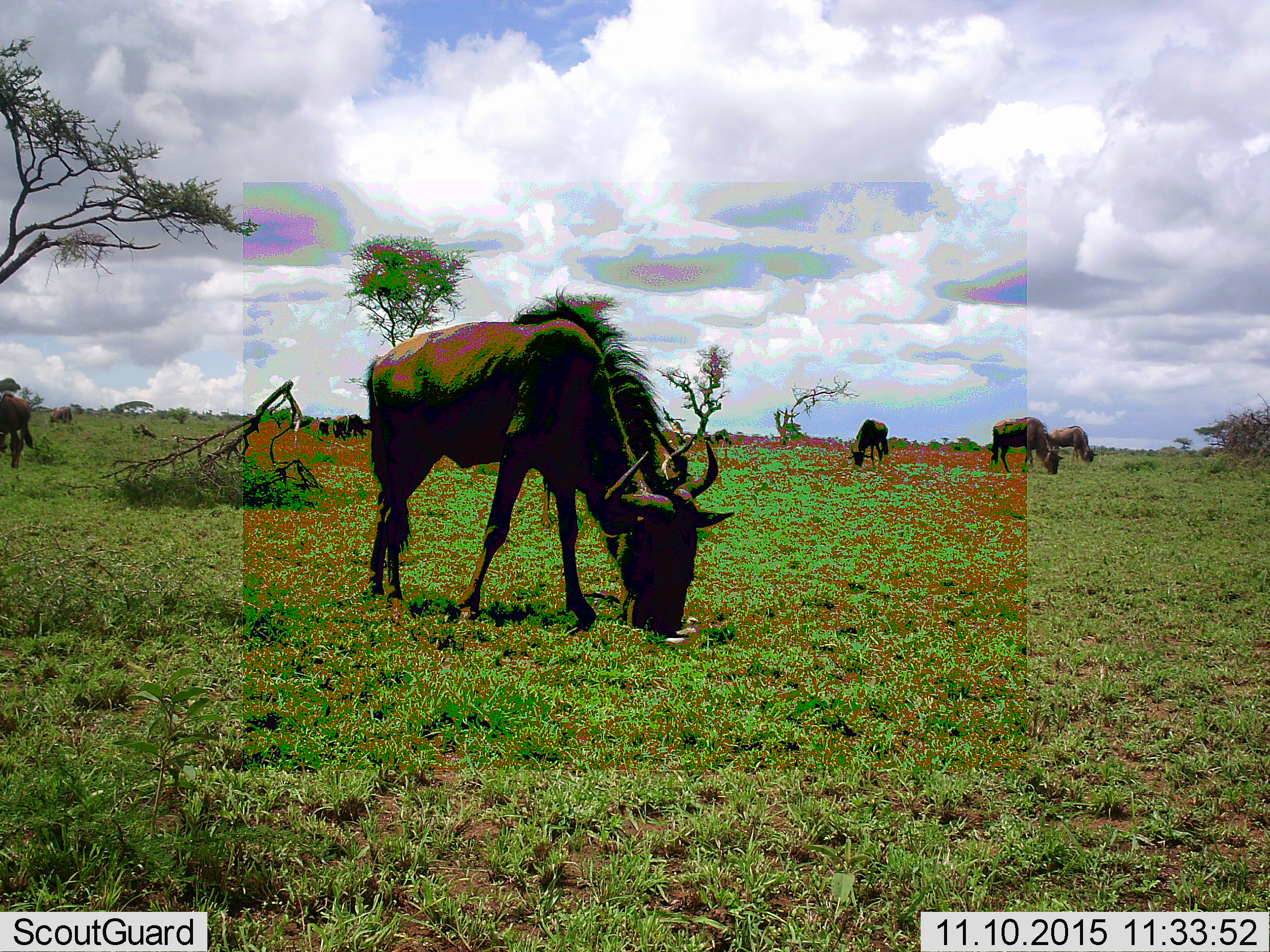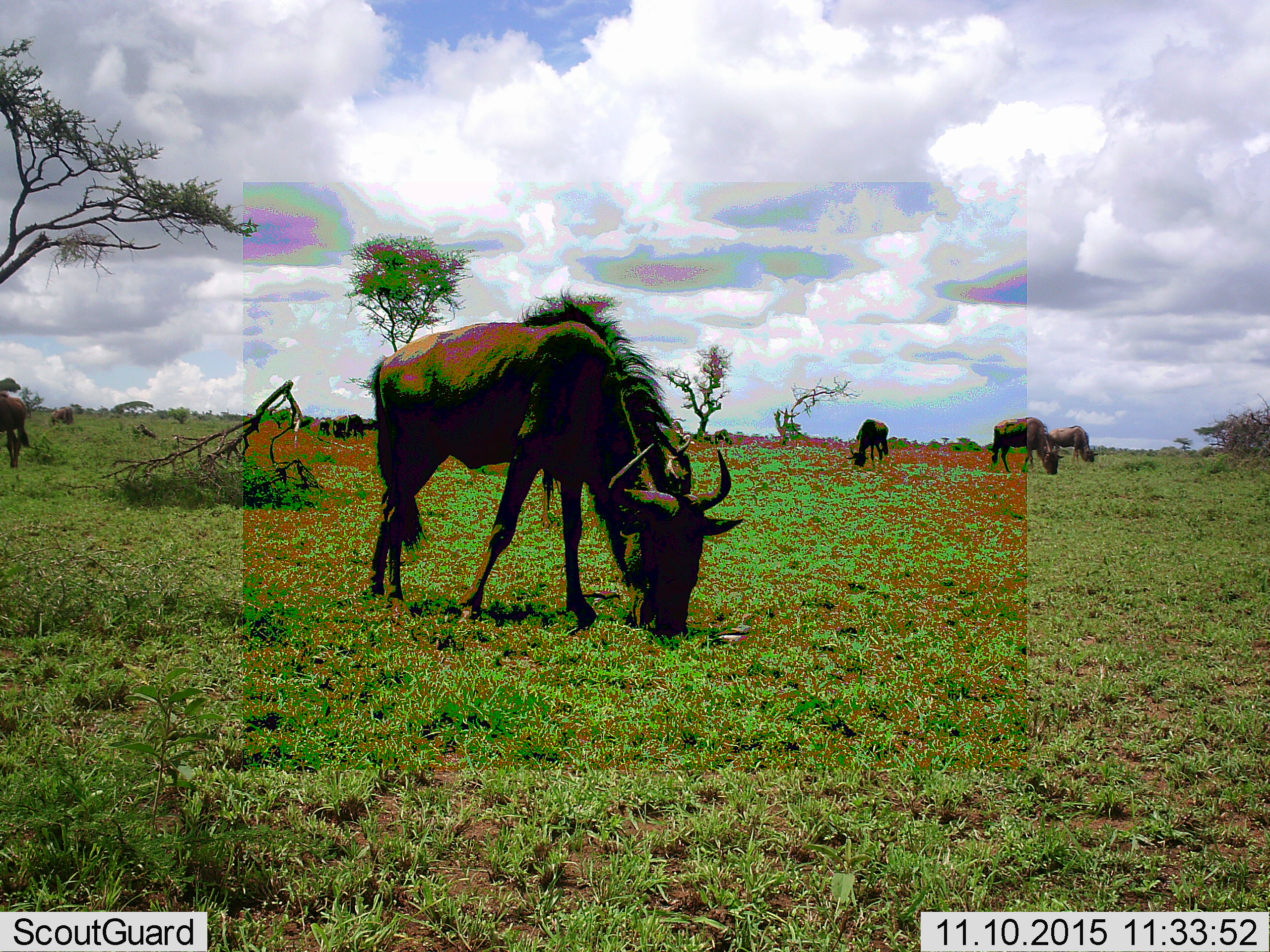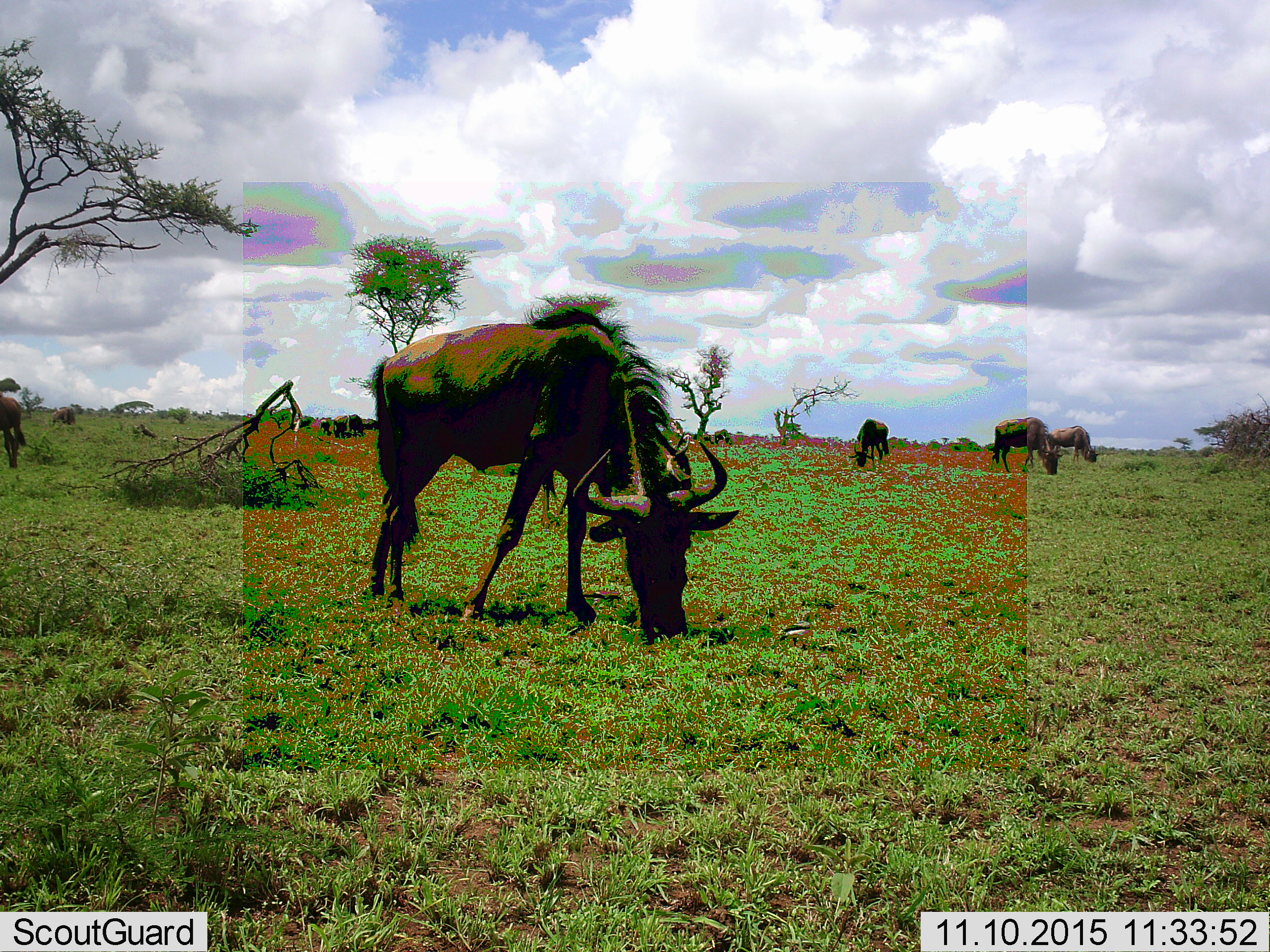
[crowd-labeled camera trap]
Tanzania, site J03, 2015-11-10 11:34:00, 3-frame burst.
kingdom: Animalia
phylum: Chordata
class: Mammalia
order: Artiodactyla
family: Bovidae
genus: Connochaetes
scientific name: Connochaetes taurinus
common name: blue wildebeest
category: wildebeest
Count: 7.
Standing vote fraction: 18%.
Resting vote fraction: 0%.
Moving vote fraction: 0%.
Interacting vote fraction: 0%.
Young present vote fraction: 0%.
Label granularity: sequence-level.